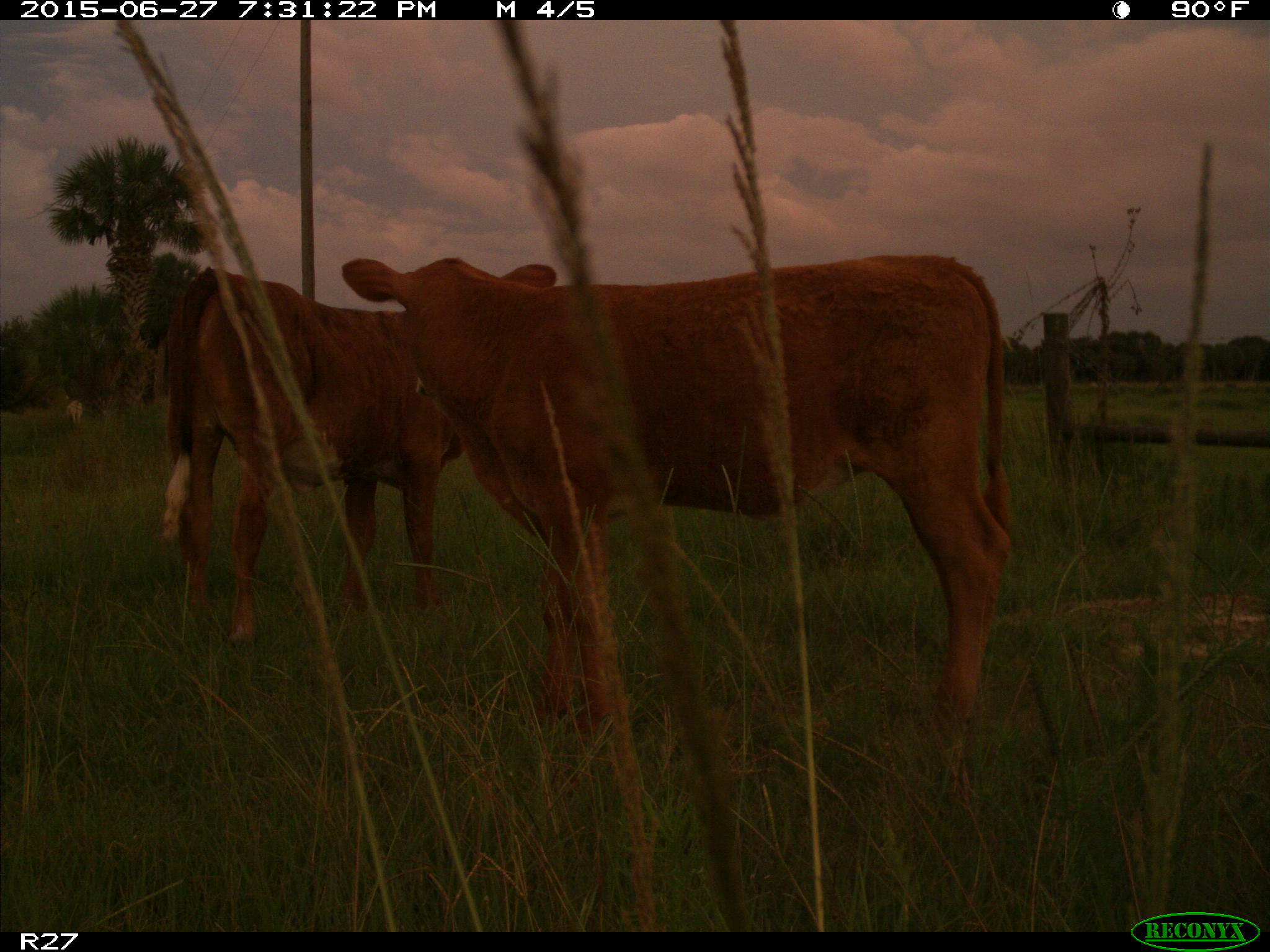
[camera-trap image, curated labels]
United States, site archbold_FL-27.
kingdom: Animalia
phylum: Chordata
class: Mammalia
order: Artiodactyla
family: Bovidae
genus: Bos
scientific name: Bos taurus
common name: domestic cow